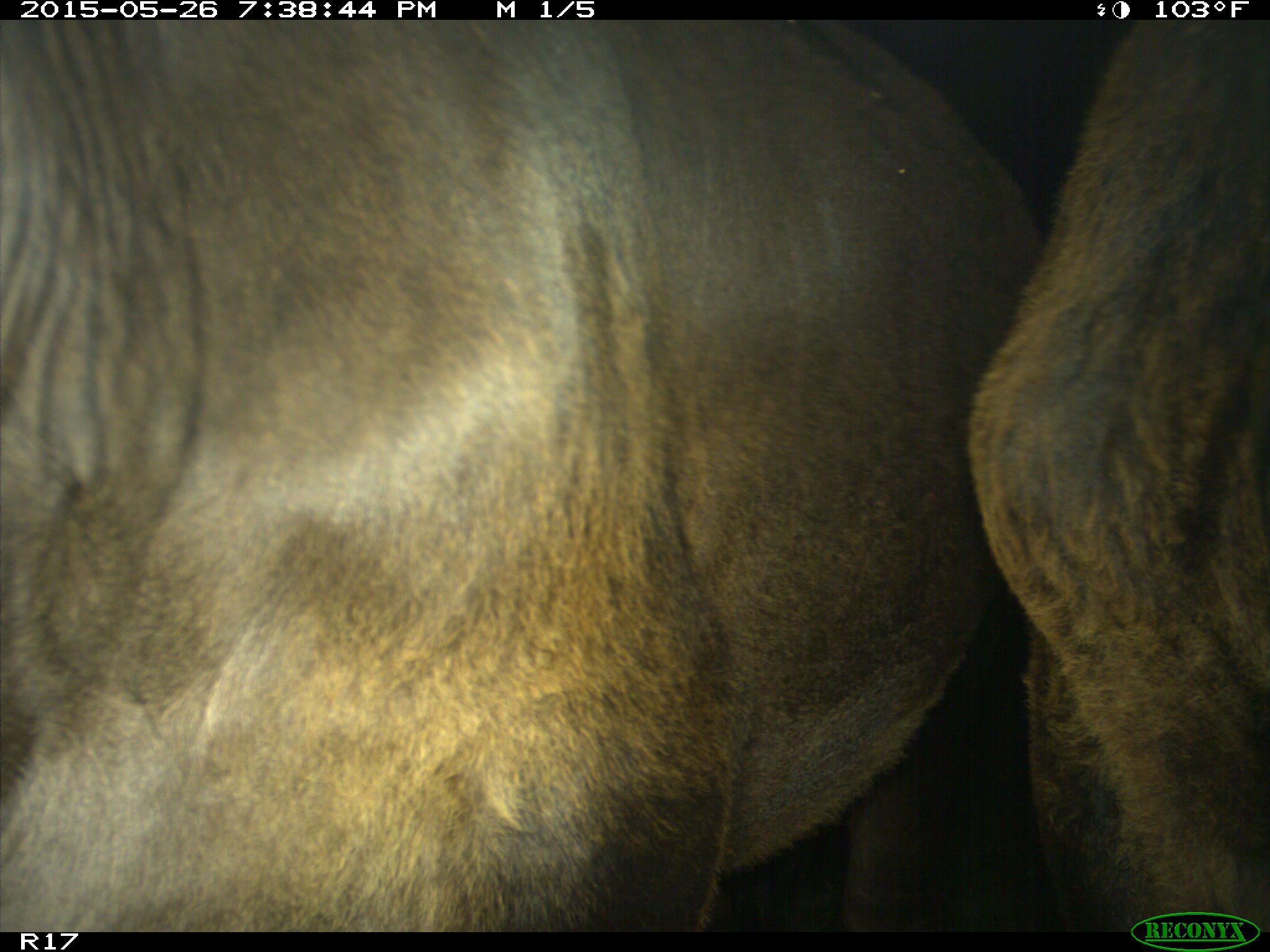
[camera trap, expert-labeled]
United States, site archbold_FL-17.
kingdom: Animalia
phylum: Chordata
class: Mammalia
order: Artiodactyla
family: Bovidae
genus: Bos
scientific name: Bos taurus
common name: domestic cow